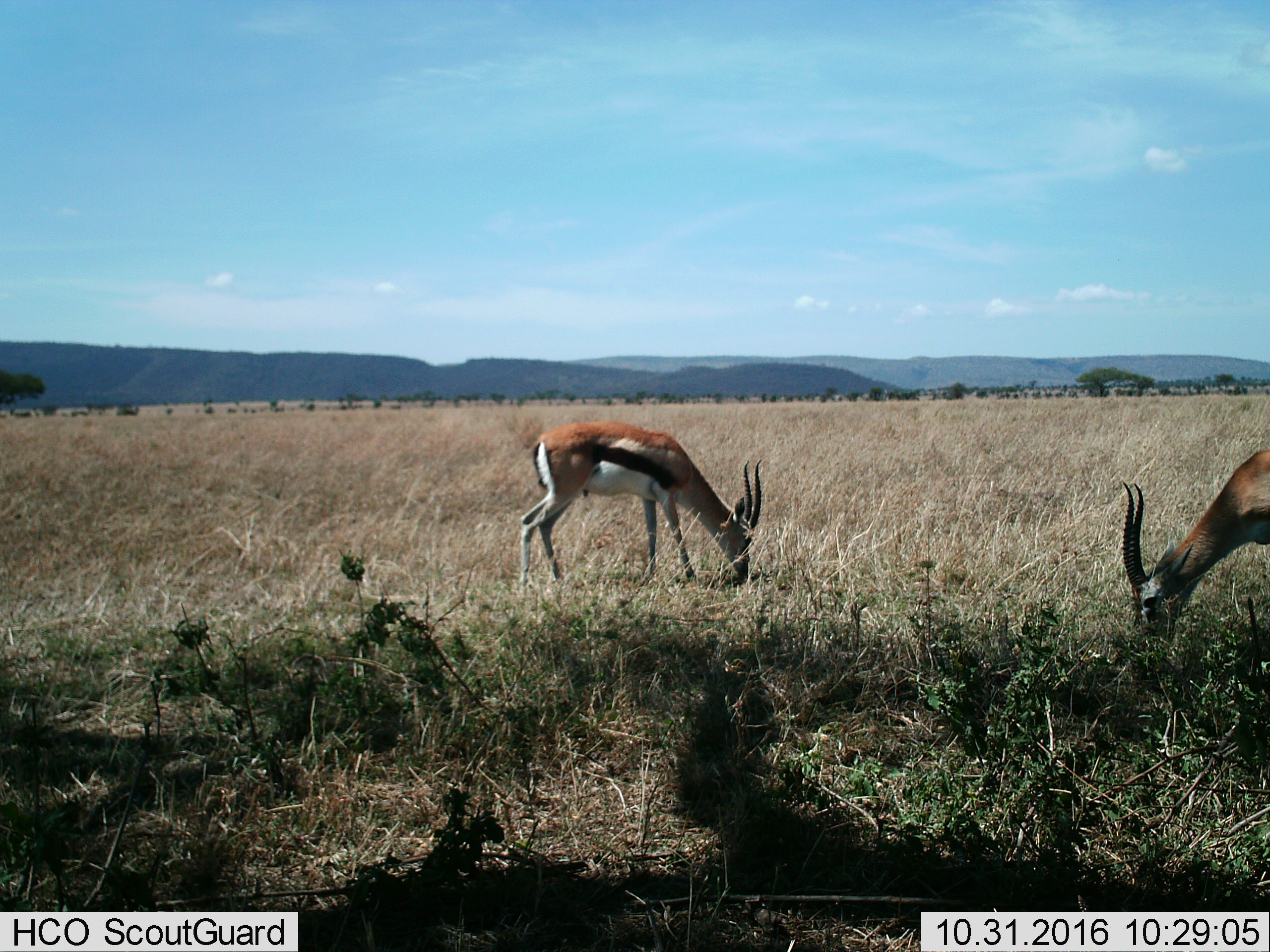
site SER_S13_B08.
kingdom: Animalia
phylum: Chordata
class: Mammalia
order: Artiodactyla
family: Bovidae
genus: Eudorcas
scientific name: Eudorcas thomsonii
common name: thomson's gazelle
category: gazellethomsons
Gazellethomsons (thomson's gazelle) (Eudorcas thomsonii), count 2. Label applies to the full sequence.